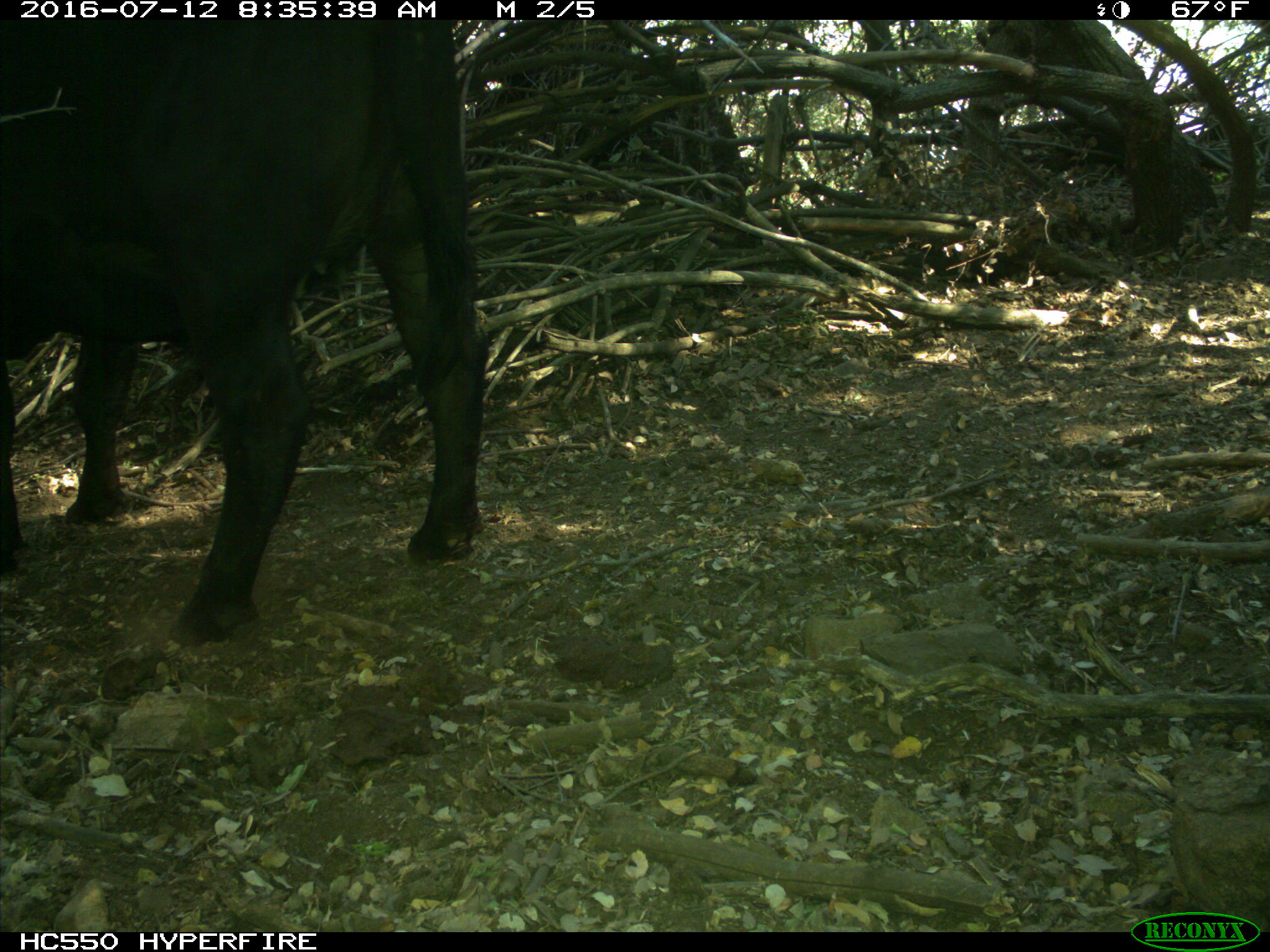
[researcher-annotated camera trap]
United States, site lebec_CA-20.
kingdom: Animalia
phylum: Chordata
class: Mammalia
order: Artiodactyla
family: Bovidae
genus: Bos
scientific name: Bos taurus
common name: domestic cow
Bos taurus (domestic cow).